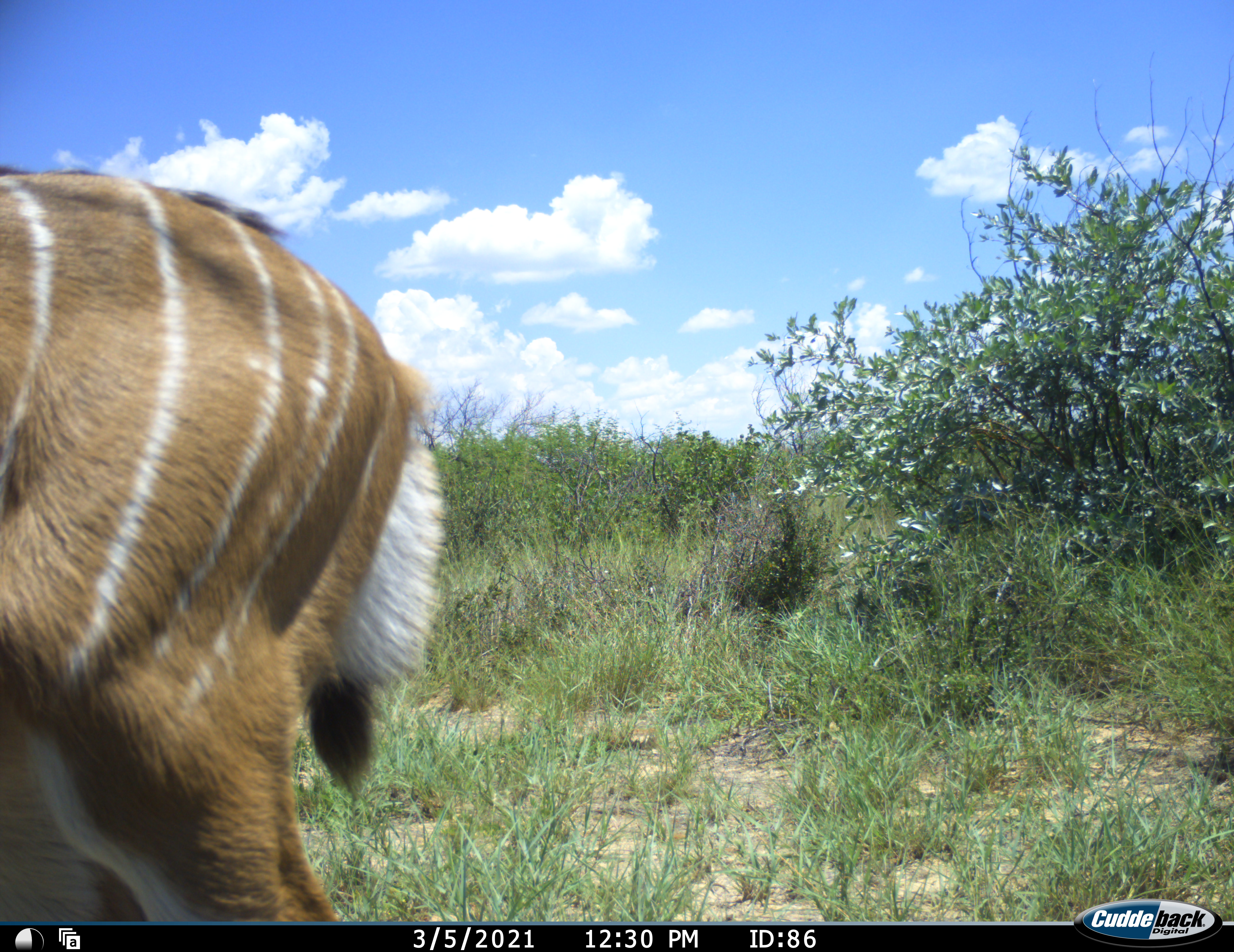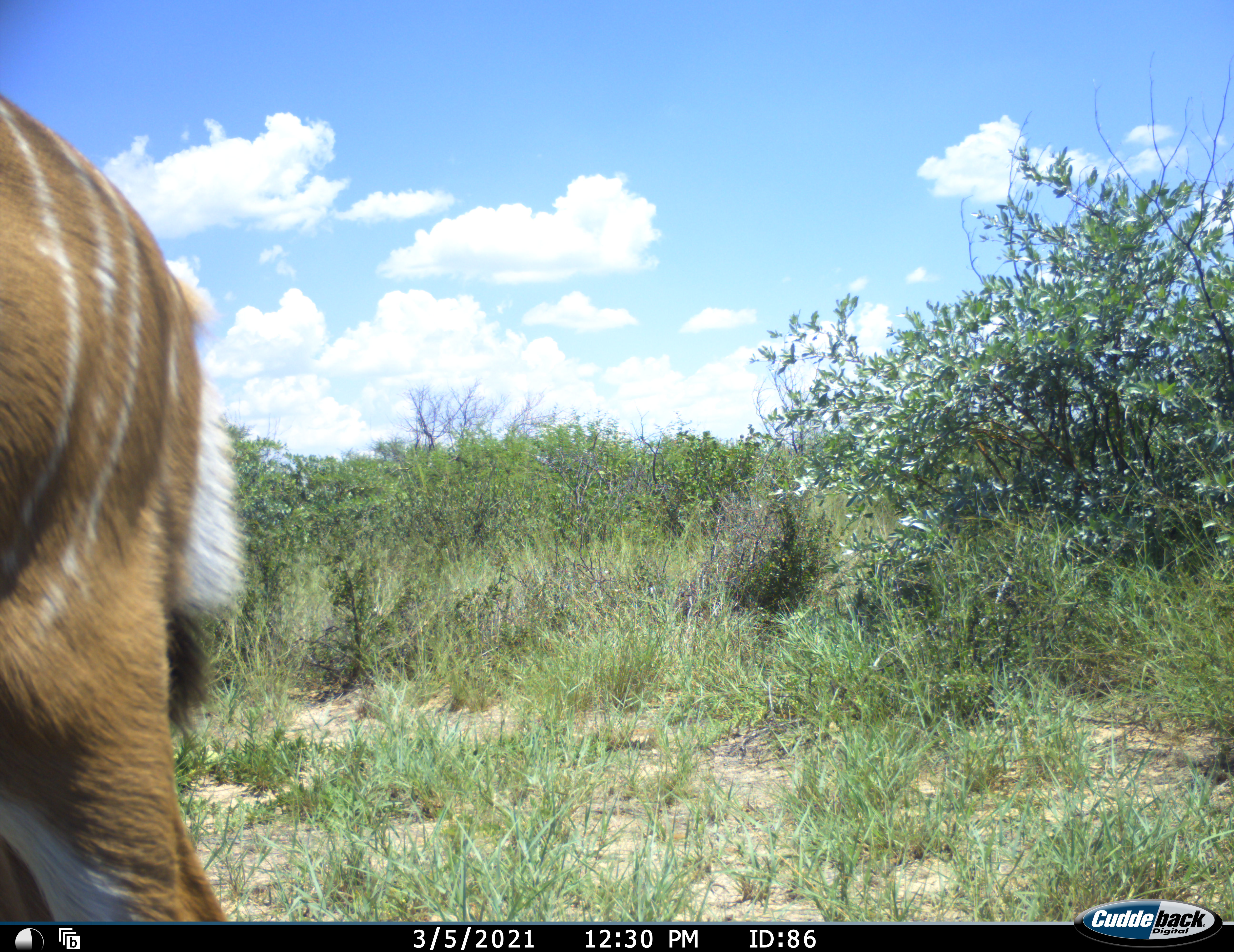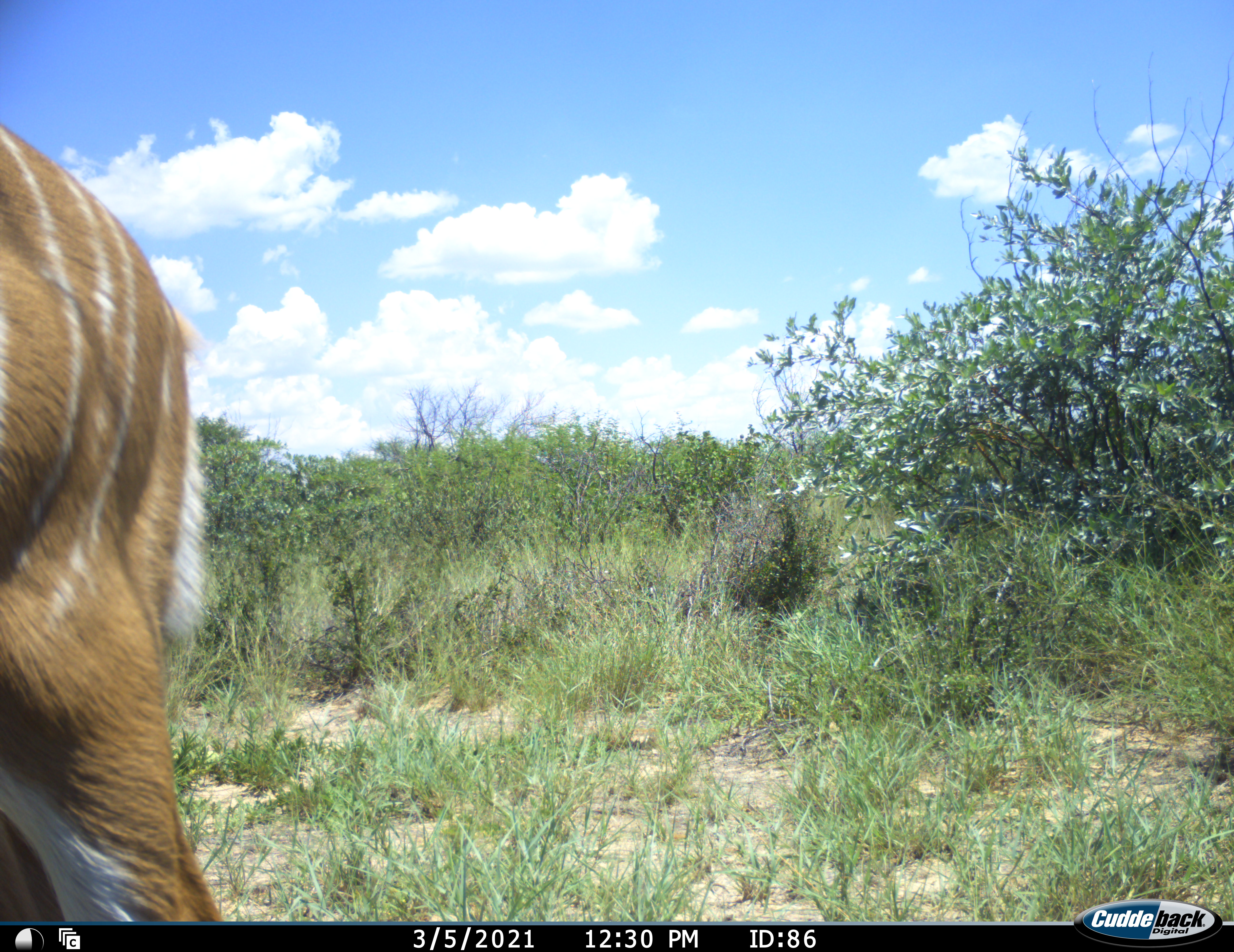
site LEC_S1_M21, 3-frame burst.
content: unidentified animal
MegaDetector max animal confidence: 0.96